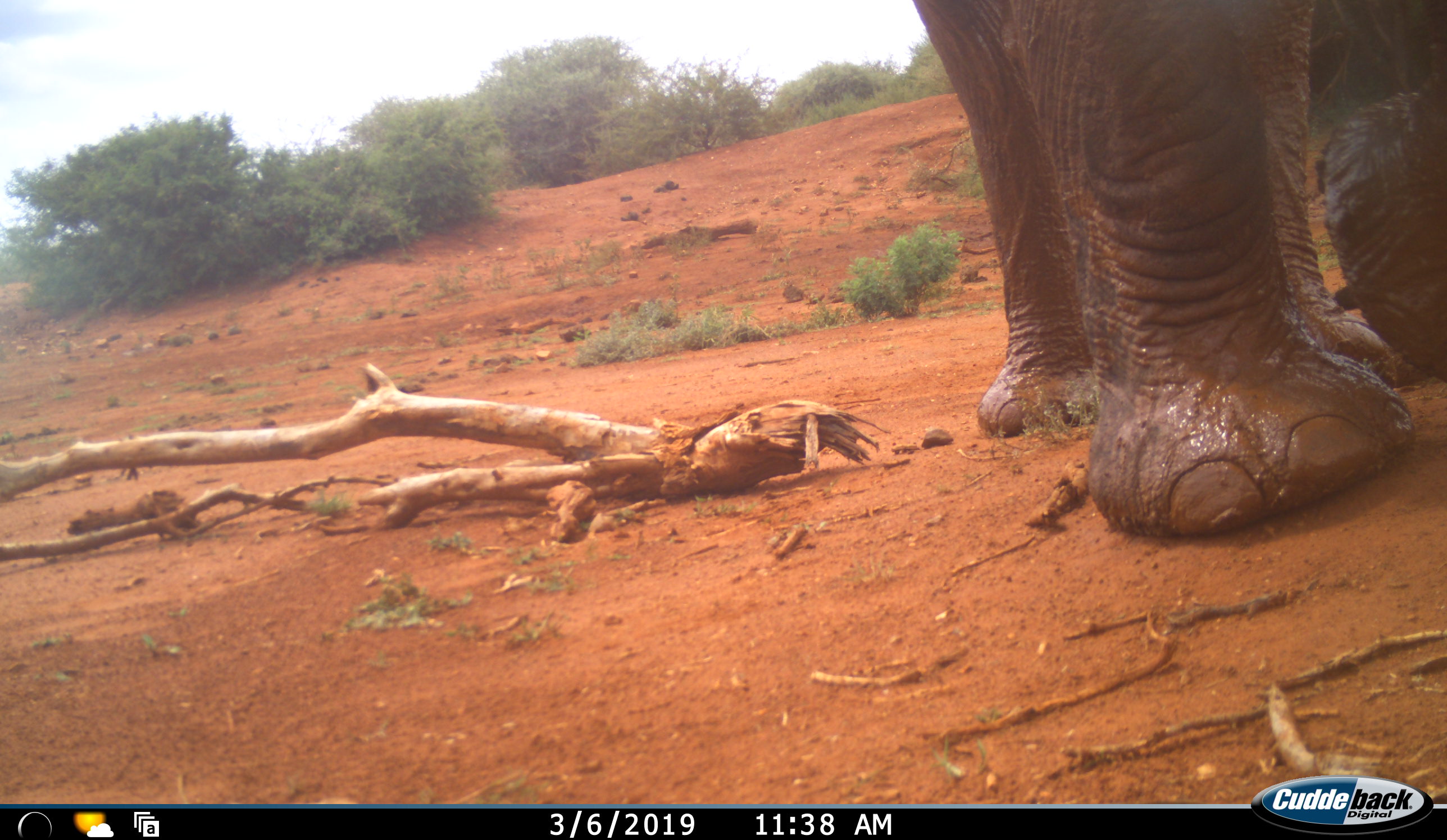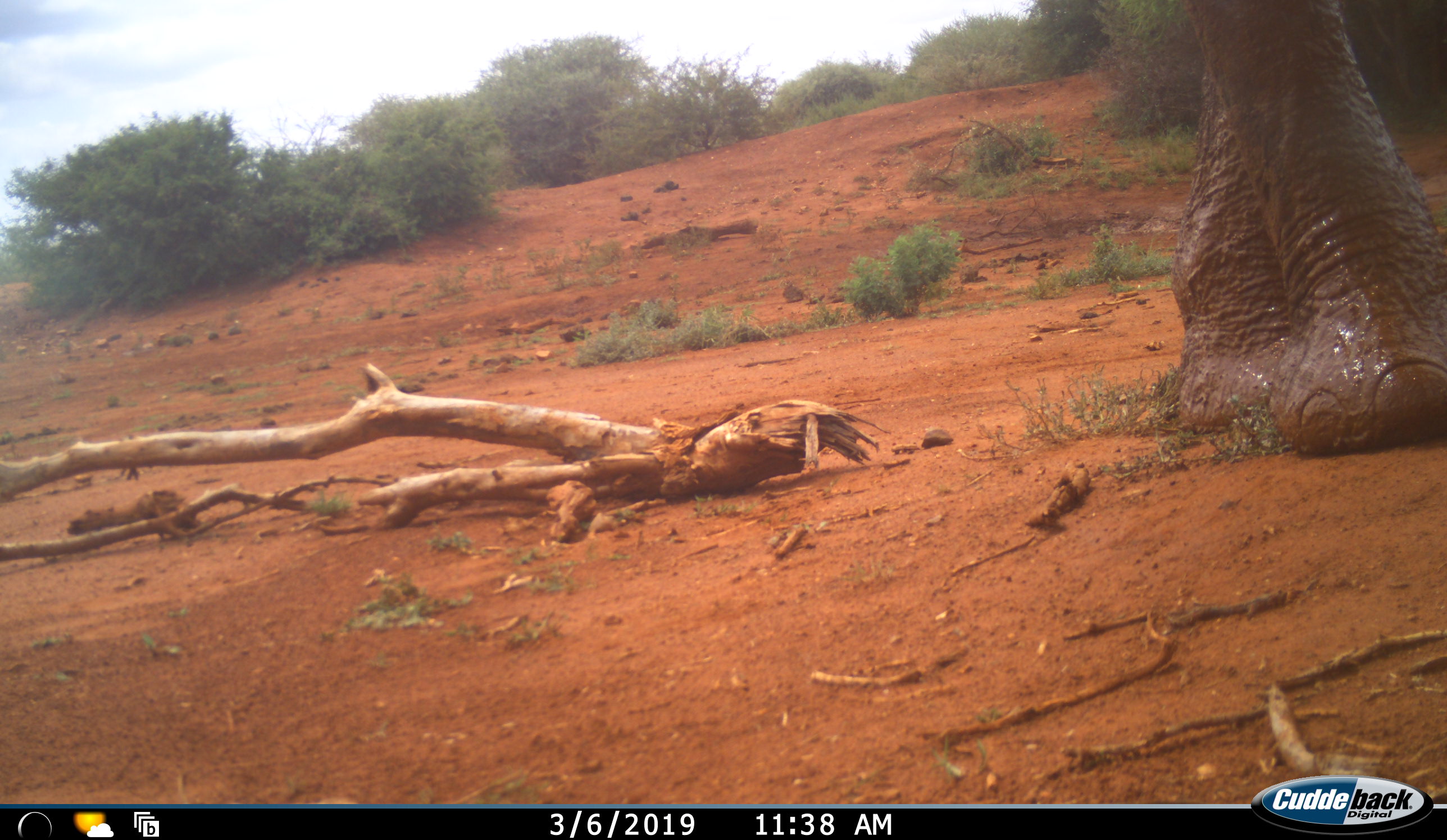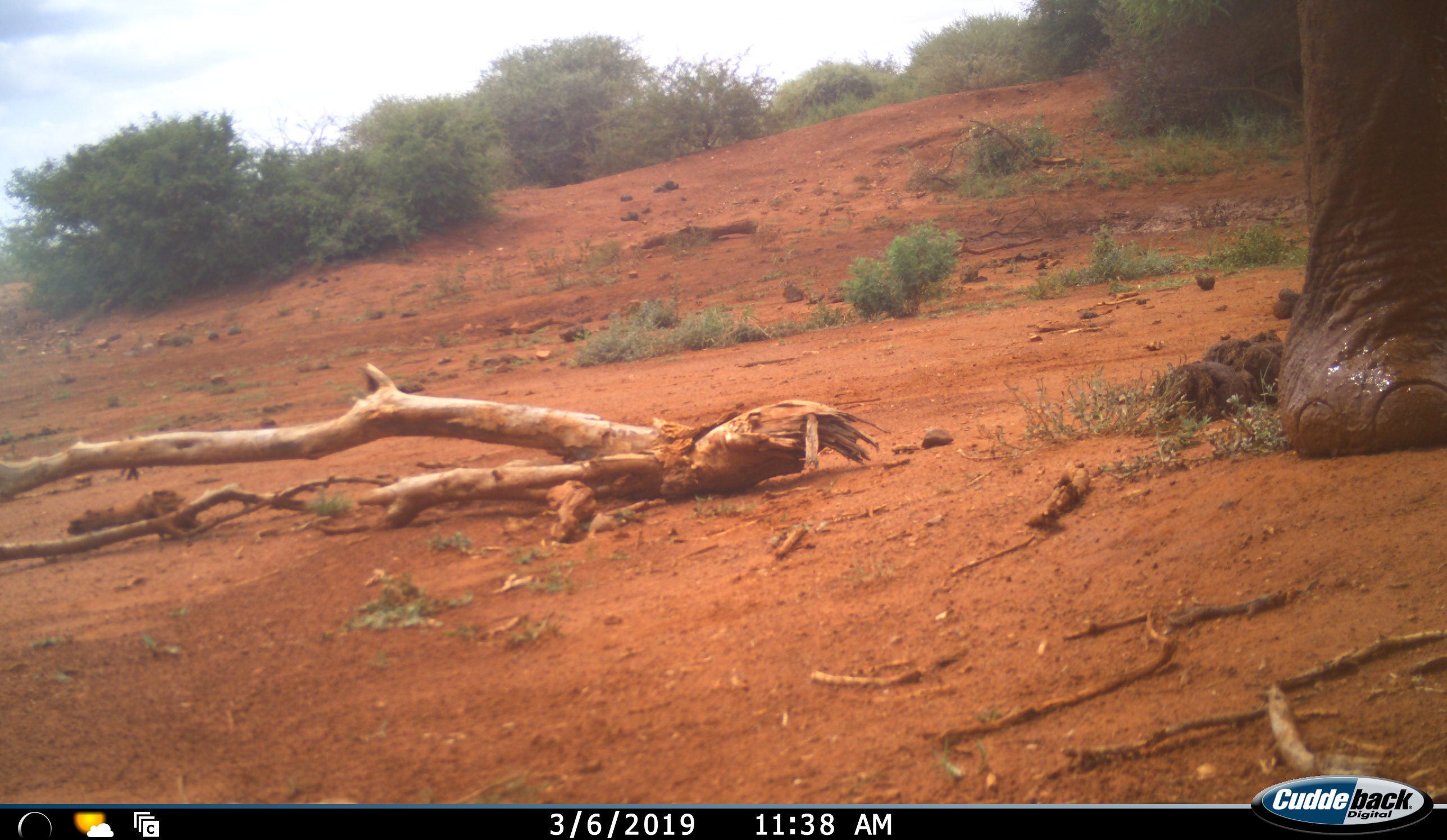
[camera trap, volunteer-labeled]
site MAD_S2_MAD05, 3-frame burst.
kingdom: Animalia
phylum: Chordata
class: Mammalia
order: Proboscidea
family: Elephantidae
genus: Loxodonta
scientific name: Loxodonta africana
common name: african bush elephant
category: elephant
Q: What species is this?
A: Elephant (african bush elephant) (Loxodonta africana).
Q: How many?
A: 1.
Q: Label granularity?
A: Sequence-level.